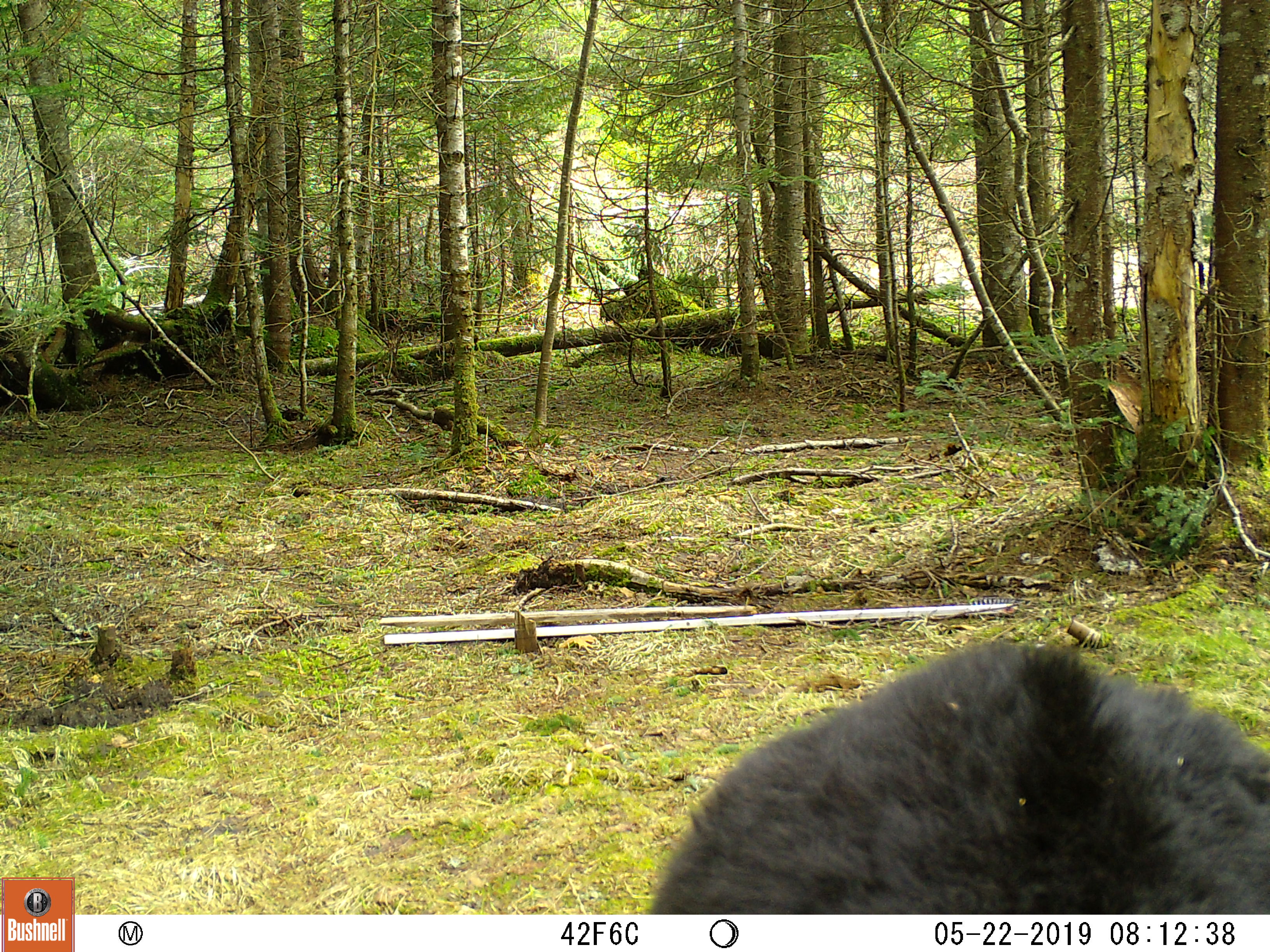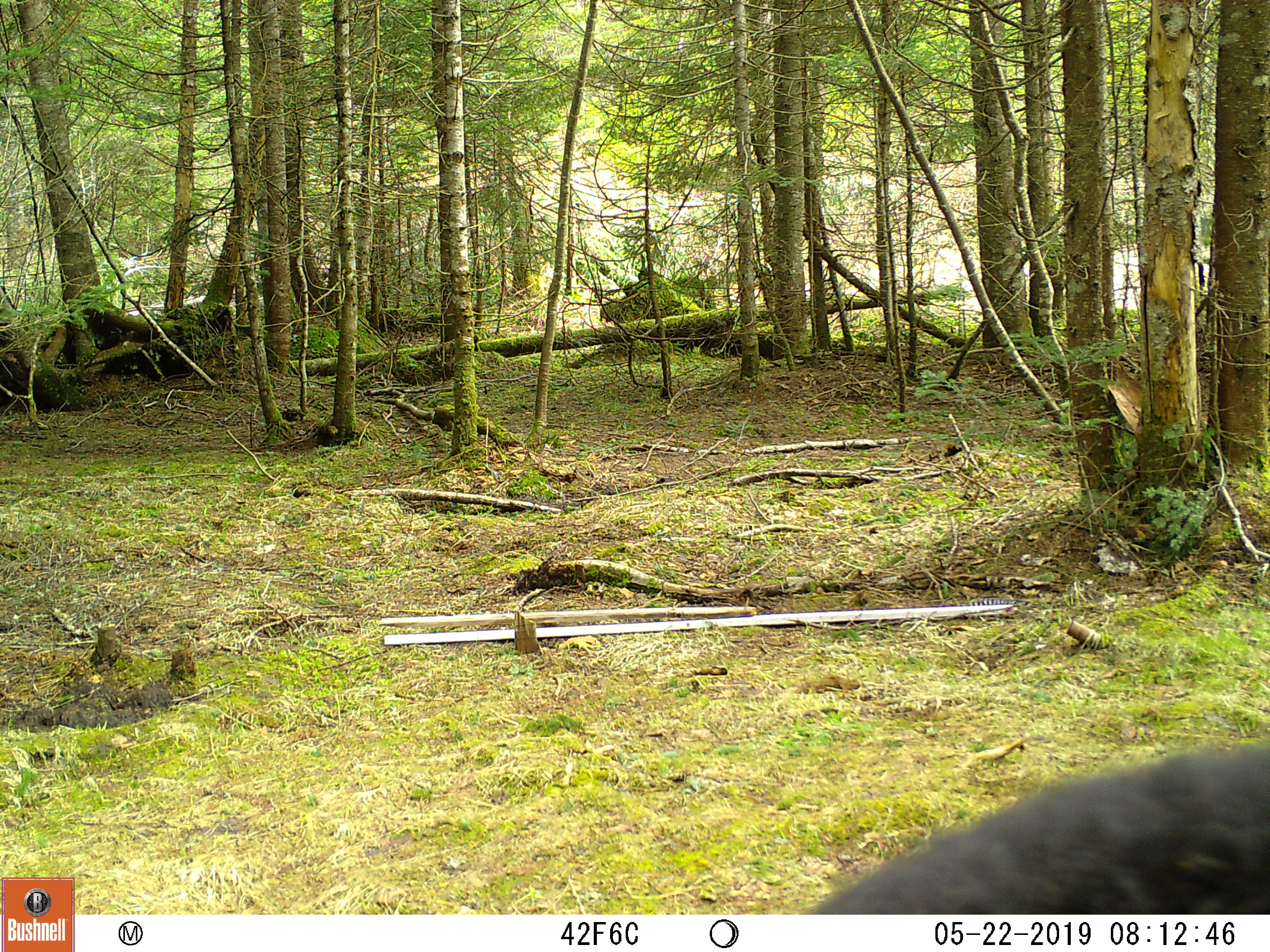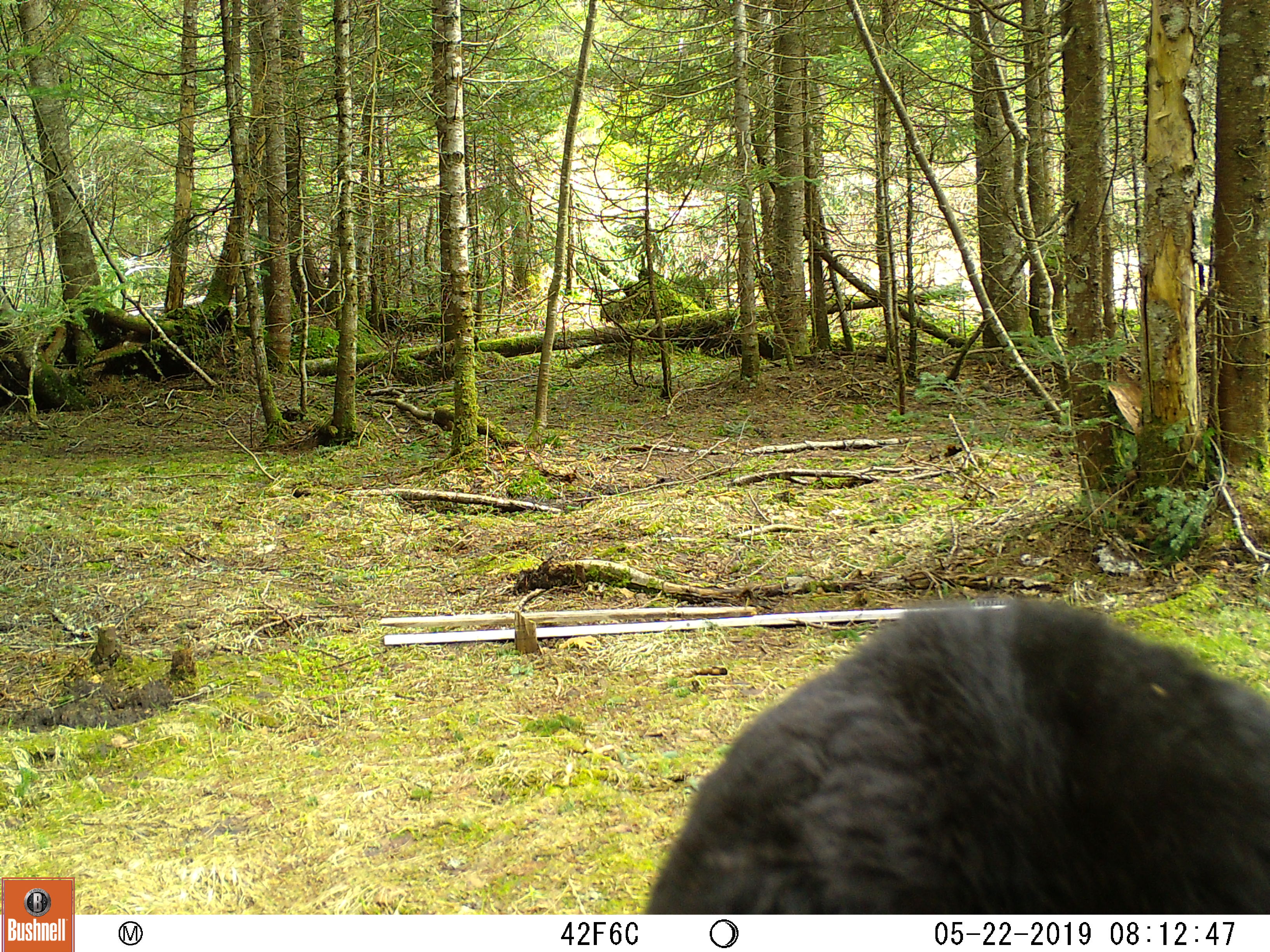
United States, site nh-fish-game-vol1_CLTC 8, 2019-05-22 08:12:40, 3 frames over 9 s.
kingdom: Animalia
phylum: Chordata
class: Mammalia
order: Carnivora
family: Ursidae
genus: Ursus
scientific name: Ursus americanus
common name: black bear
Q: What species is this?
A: Black bear (Ursus americanus).